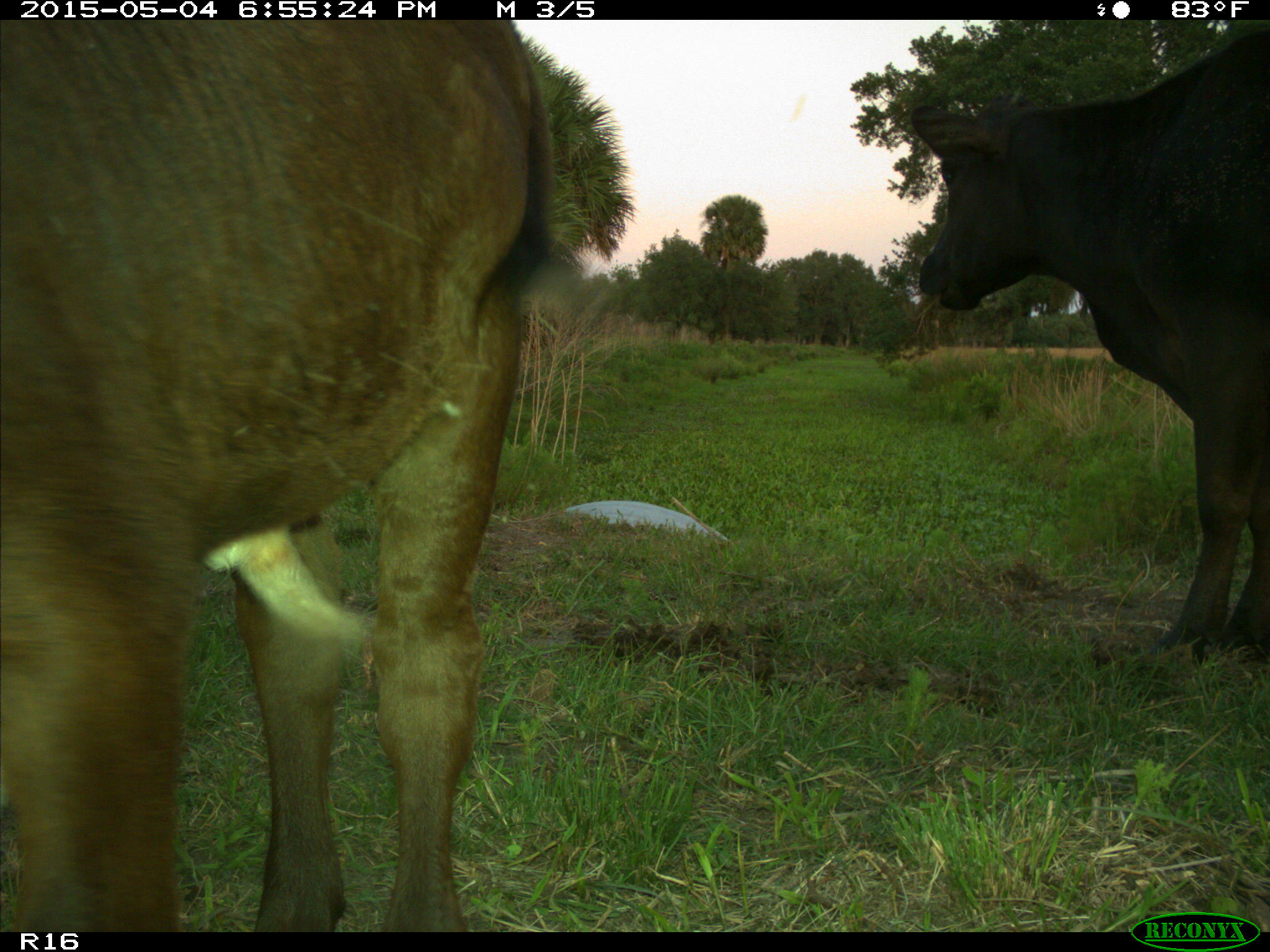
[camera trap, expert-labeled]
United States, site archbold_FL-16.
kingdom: Animalia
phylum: Chordata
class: Mammalia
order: Artiodactyla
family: Bovidae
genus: Bos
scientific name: Bos taurus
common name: domestic cow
Bos taurus (domestic cow).